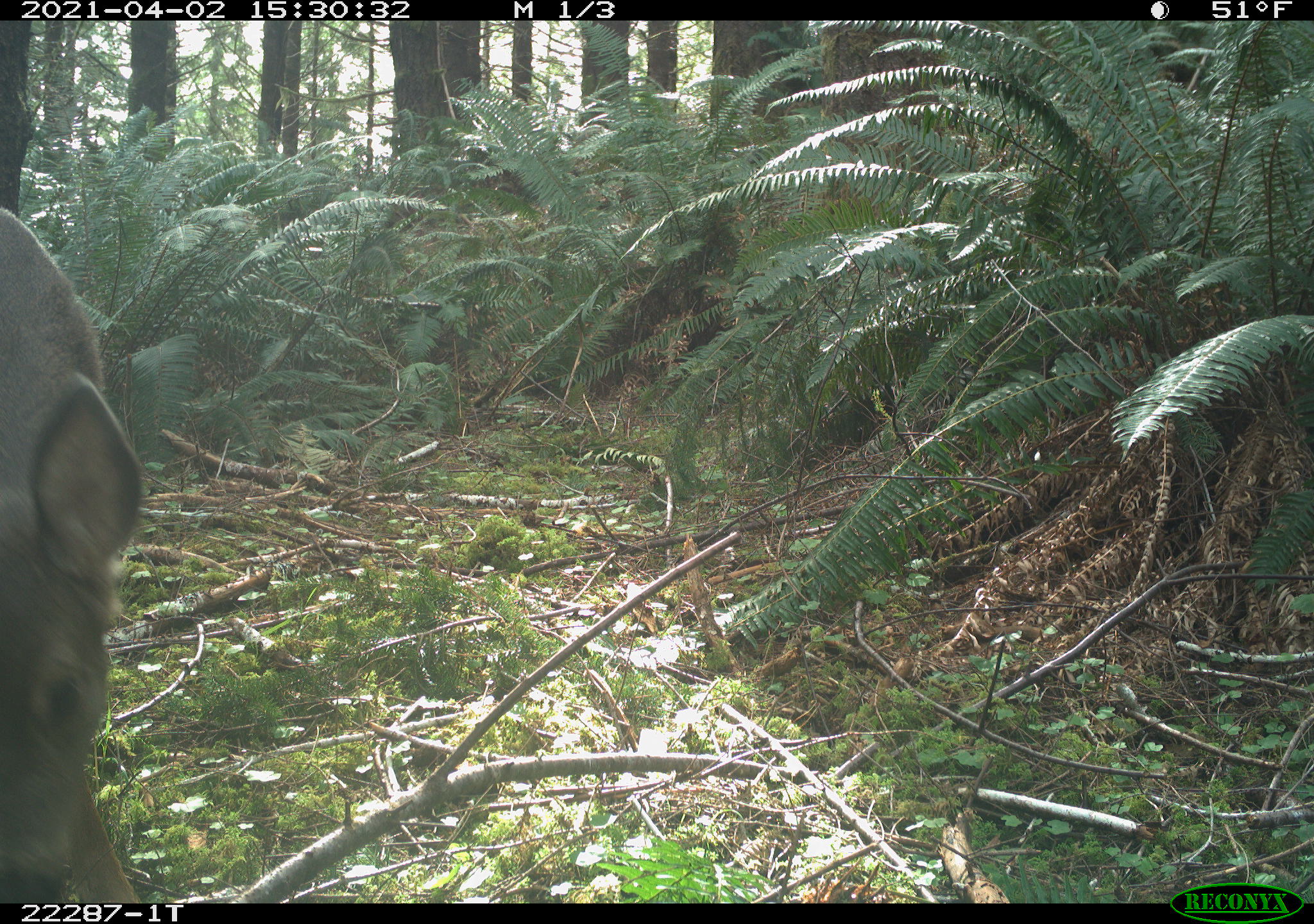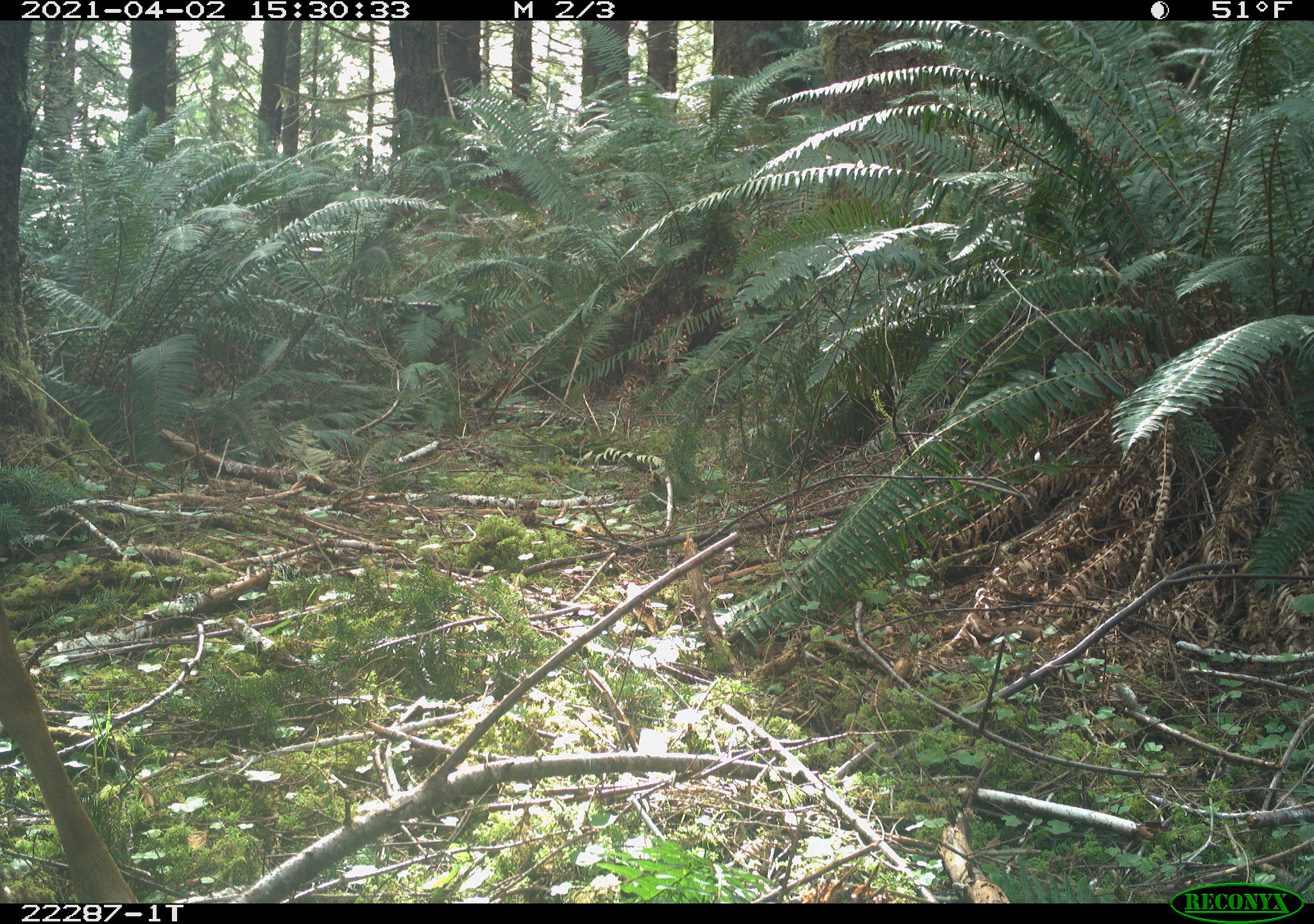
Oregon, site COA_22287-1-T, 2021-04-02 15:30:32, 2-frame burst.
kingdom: Animalia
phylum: Chordata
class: Mammalia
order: Artiodactyla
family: Cervidae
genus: Odocoileus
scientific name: Odocoileus hemionus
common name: black-tailed deer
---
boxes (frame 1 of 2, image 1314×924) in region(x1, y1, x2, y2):
black-tailed deer: region(0, 196, 161, 899)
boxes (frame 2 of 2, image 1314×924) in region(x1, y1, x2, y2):
black-tailed deer: region(0, 587, 145, 900)